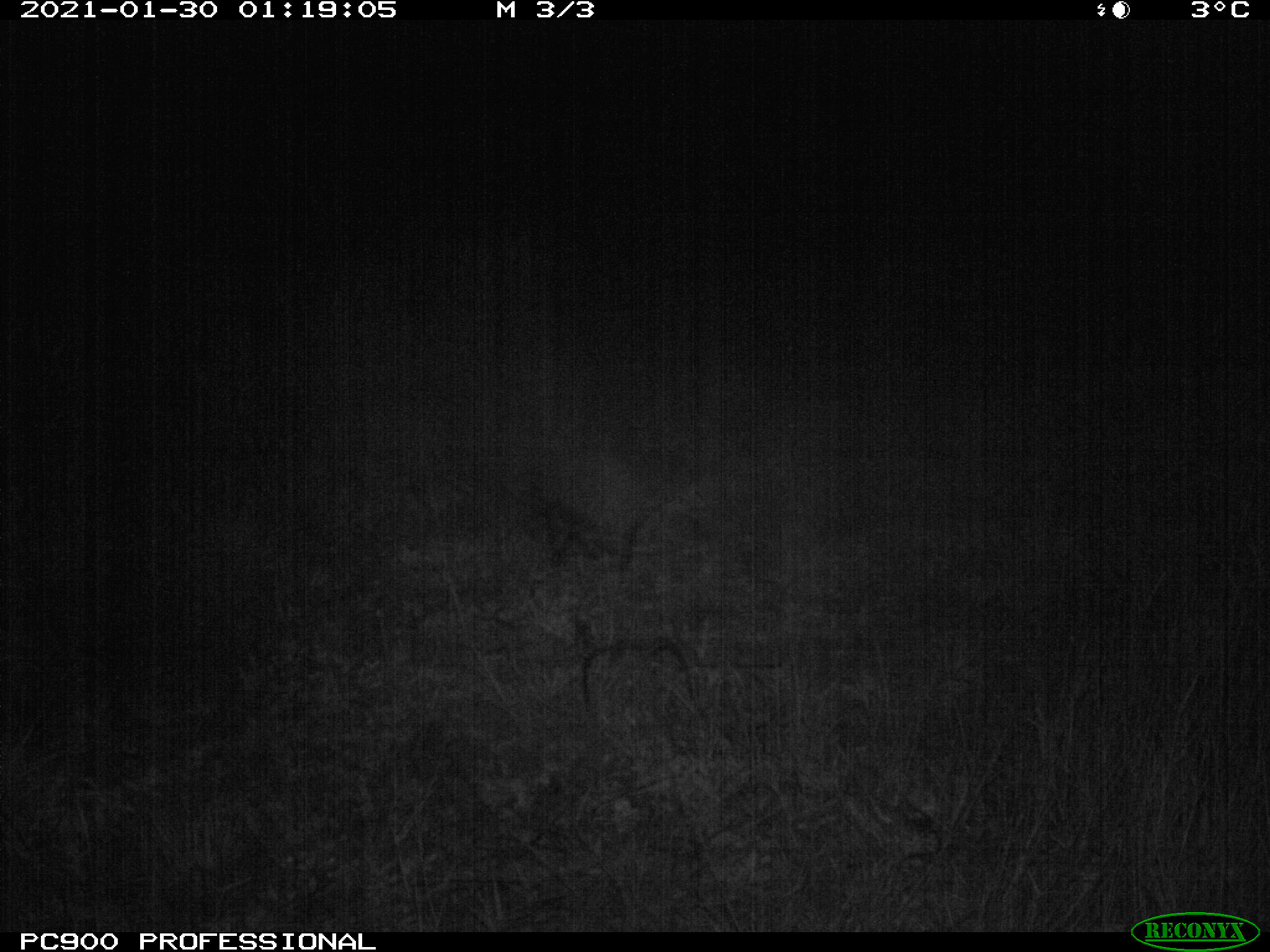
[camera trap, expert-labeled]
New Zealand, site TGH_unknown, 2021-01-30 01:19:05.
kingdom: Animalia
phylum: Chordata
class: Mammalia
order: Eulipotyphla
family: Erinaceidae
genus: Erinaceus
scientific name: Erinaceus europaeus europaeus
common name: european hedgehog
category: hedgehog